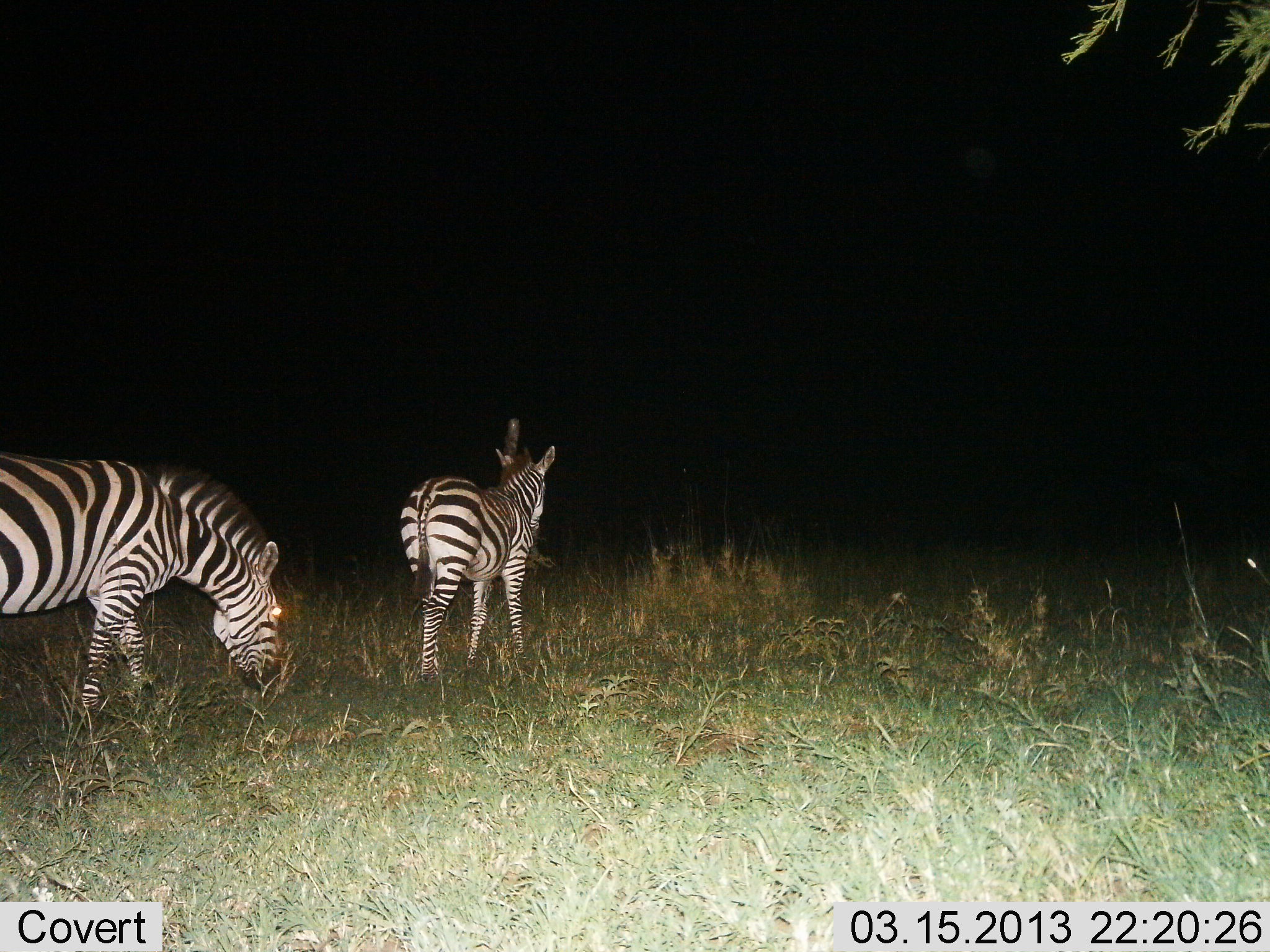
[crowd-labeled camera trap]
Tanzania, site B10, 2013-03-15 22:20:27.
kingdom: Animalia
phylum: Chordata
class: Mammalia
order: Perissodactyla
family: Equidae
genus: Equus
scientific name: Equus quagga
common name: plains zebra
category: zebra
Zebra (plains zebra) (Equus quagga), count 2. Behavior (volunteer vote fractions): standing 36%, resting 0%, moving 61%, interacting 0%. Young present (vote fraction): 0%. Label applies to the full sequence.